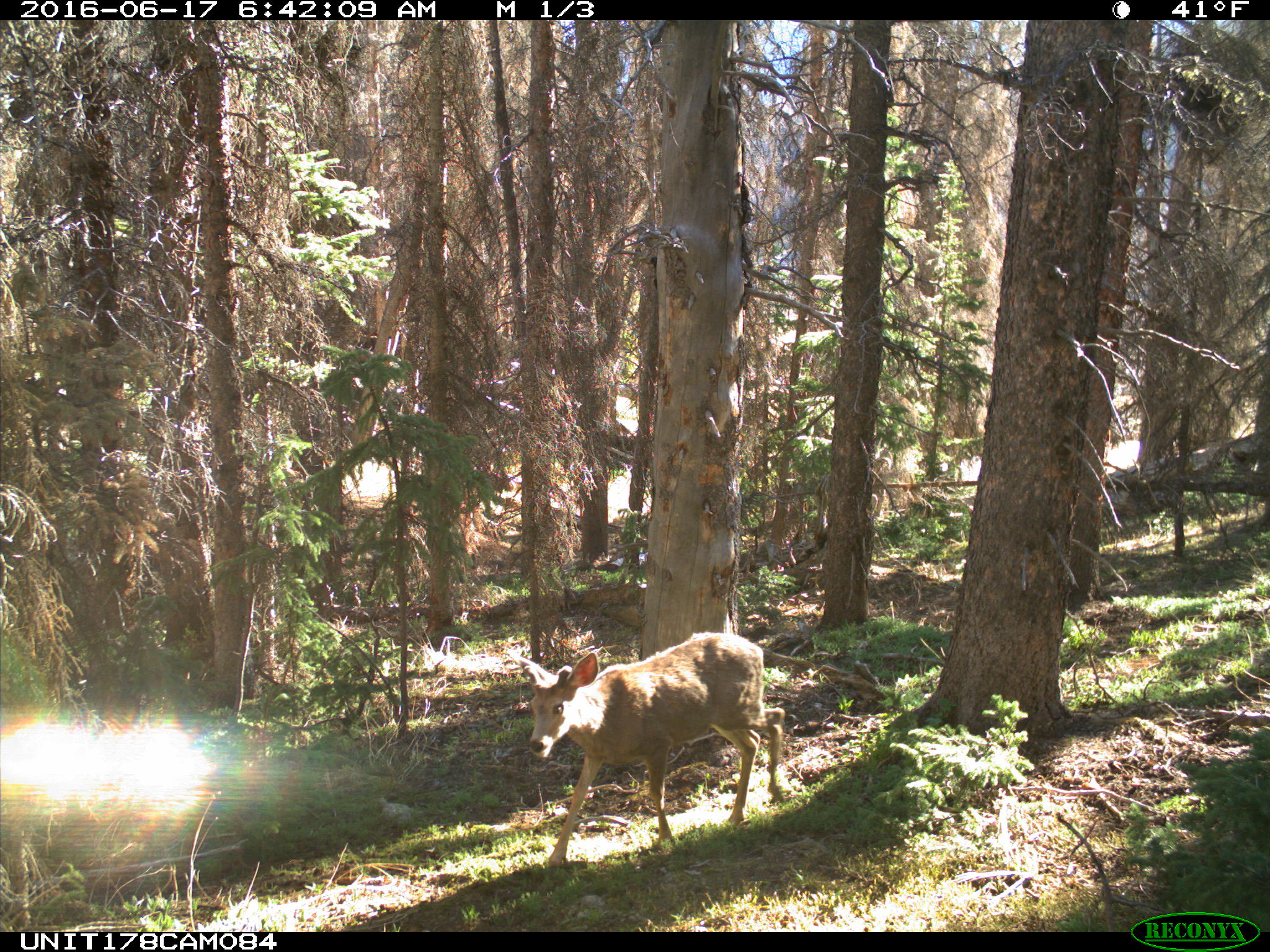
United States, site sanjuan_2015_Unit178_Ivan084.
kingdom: Animalia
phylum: Chordata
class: Mammalia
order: Artiodactyla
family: Cervidae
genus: Odocoileus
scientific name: Odocoileus hemionus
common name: mule deer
Odocoileus hemionus (mule deer).